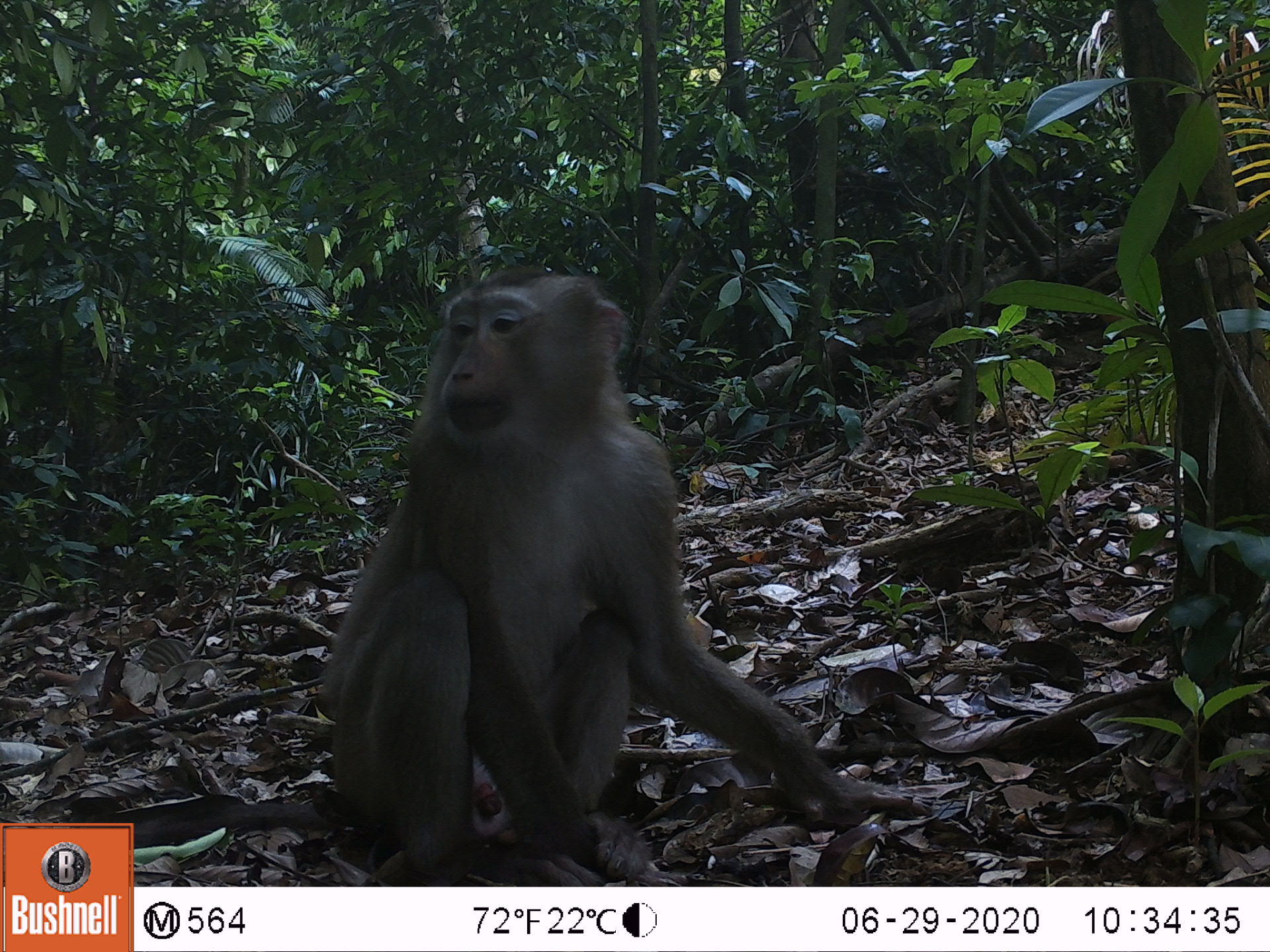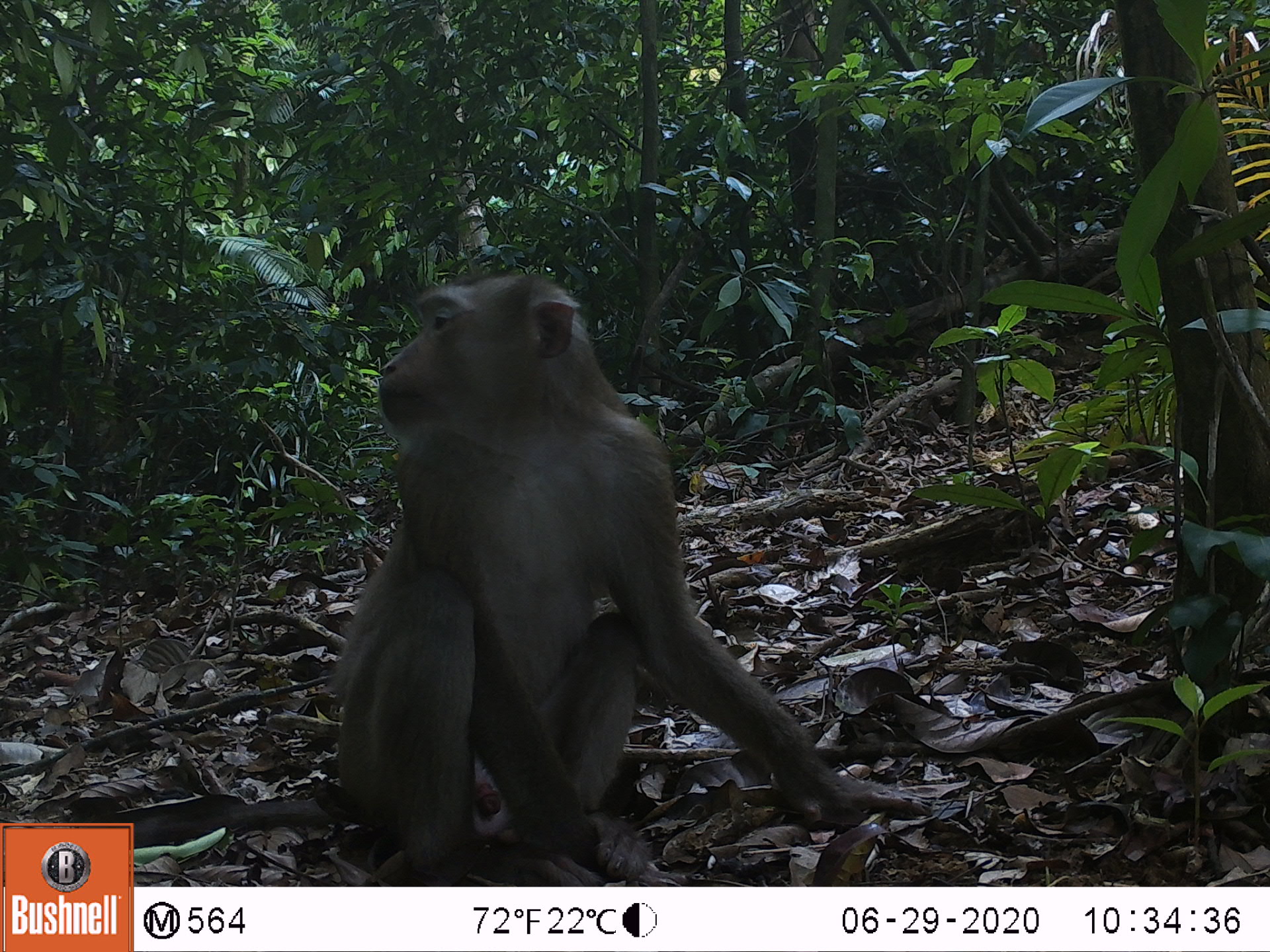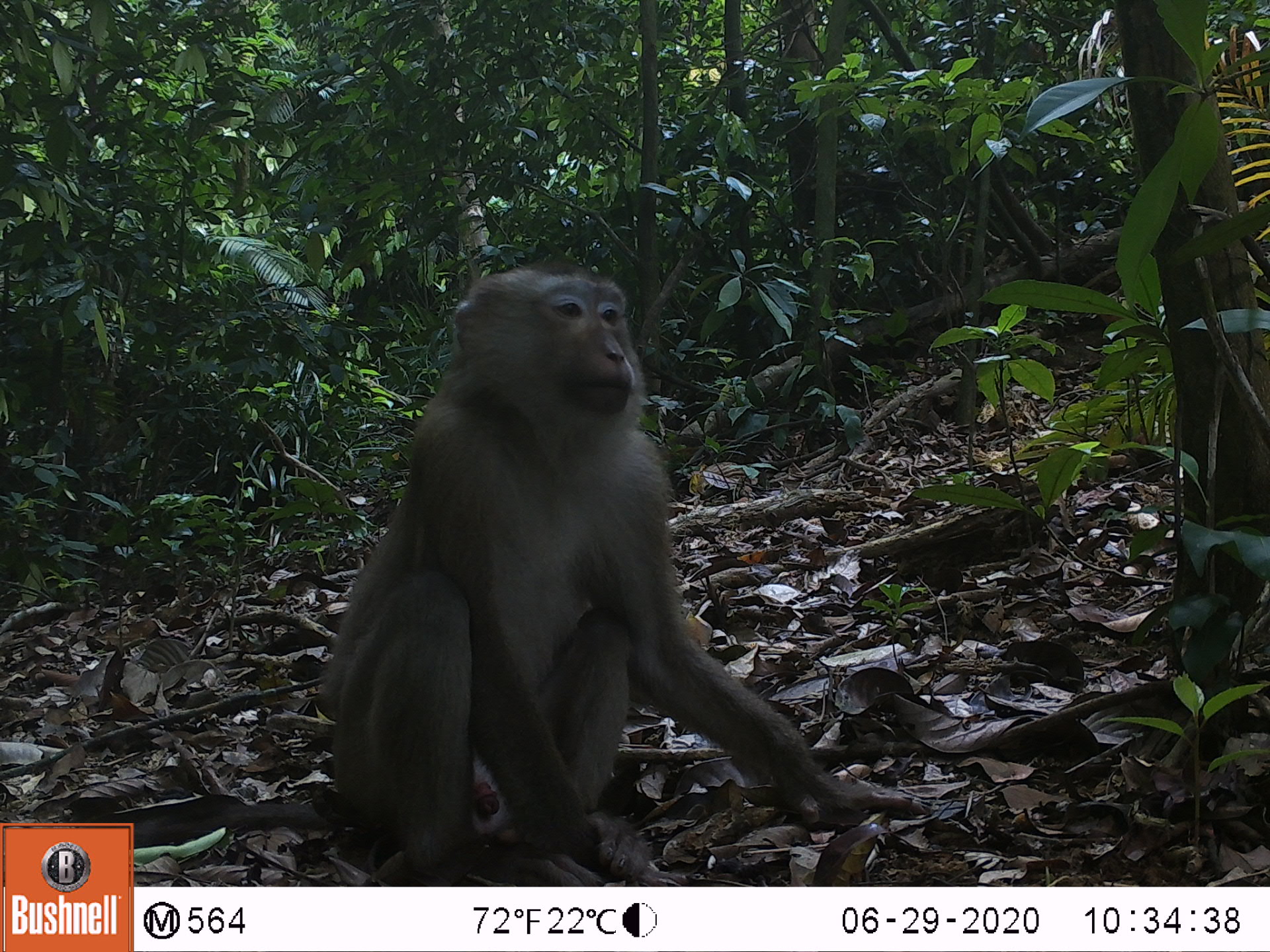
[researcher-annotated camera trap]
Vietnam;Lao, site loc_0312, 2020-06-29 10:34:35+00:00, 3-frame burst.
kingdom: Animalia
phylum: Chordata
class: Mammalia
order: Primates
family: Cercopithecidae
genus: Macaca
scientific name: Macaca nemestrina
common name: pig-tailed macaque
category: pig tailed macaque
Pig tailed macaque (pig-tailed macaque) (Macaca nemestrina). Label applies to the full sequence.